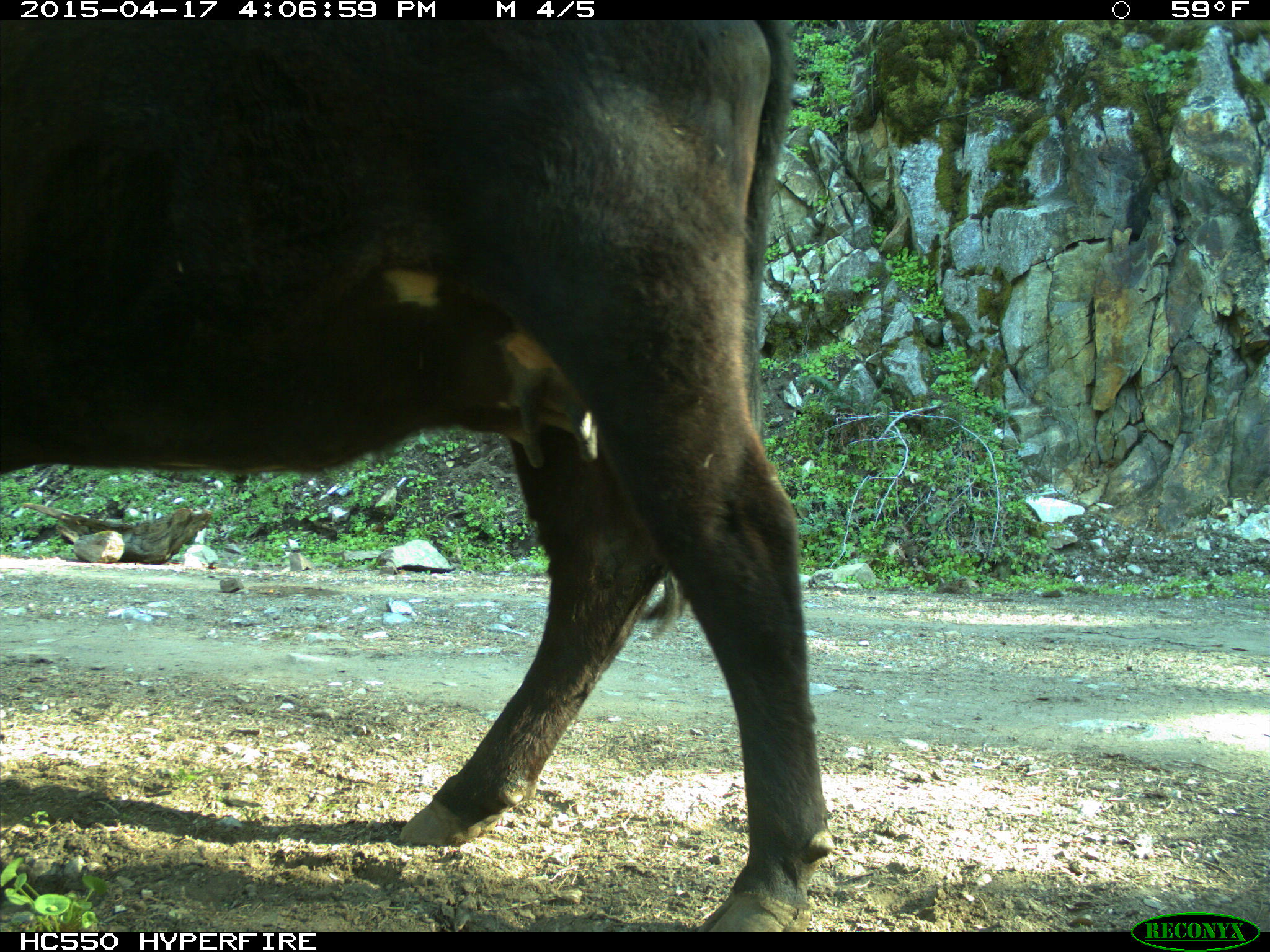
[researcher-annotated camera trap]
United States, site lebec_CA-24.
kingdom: Animalia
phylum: Chordata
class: Mammalia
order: Artiodactyla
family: Bovidae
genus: Bos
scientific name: Bos taurus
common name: domestic cow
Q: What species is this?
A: Bos taurus (domestic cow).